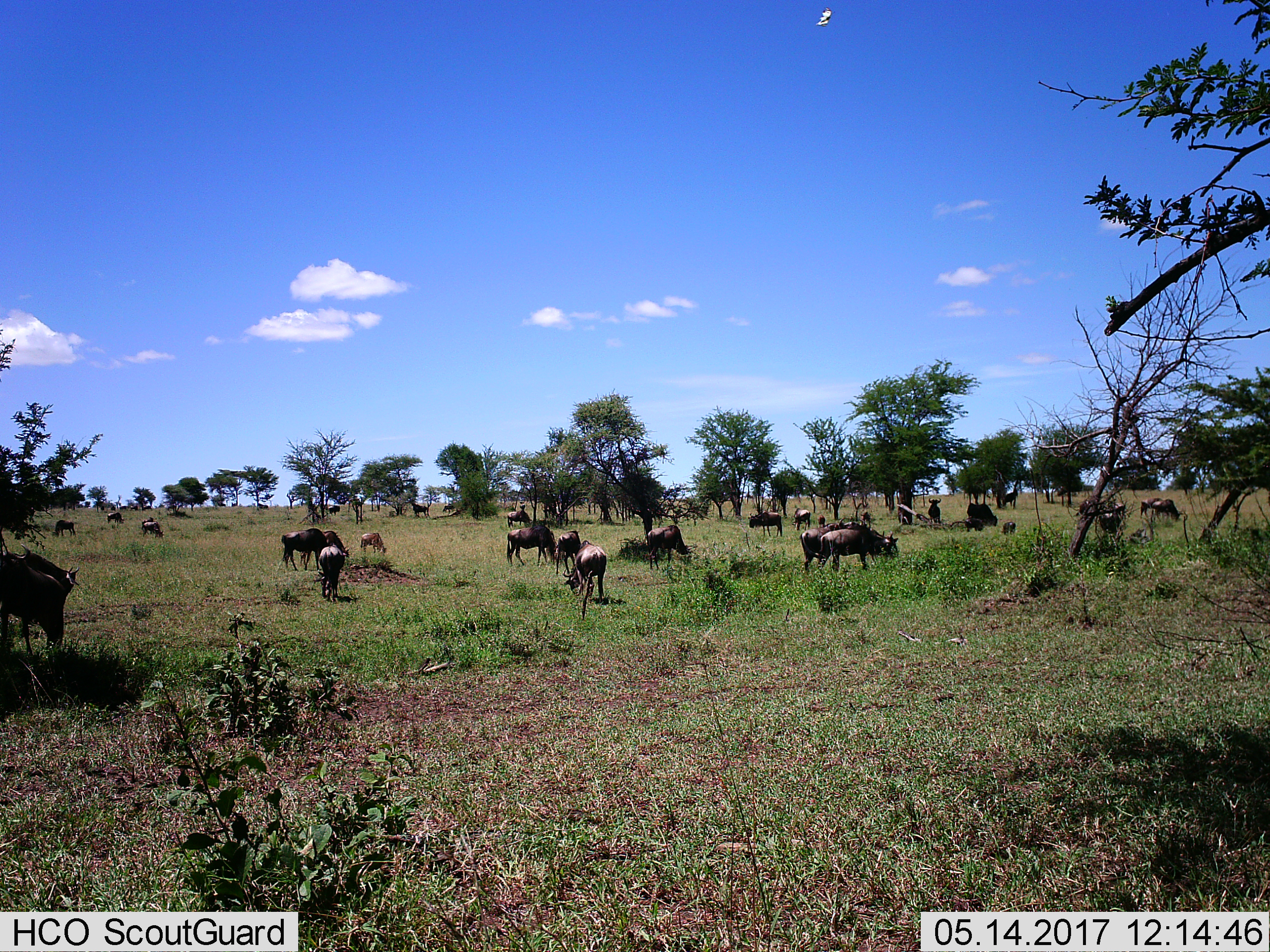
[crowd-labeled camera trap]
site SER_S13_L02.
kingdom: Animalia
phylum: Chordata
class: Mammalia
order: Artiodactyla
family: Bovidae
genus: Connochaetes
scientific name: Connochaetes taurinus taurinus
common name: blue wildebeest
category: wildebeestblue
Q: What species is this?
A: Wildebeestblue (blue wildebeest) (Connochaetes taurinus taurinus).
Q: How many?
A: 11-50.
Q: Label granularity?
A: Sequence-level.